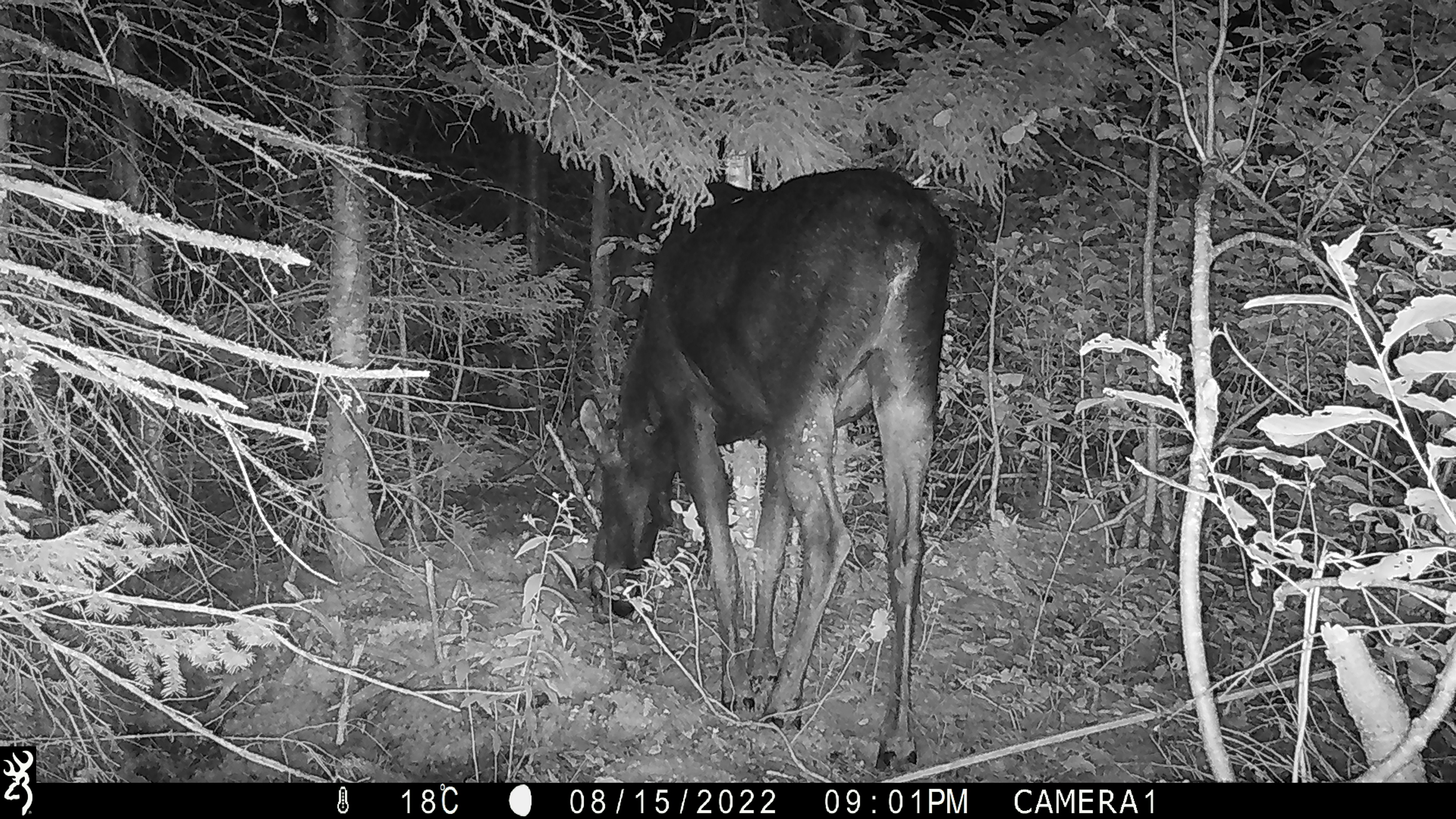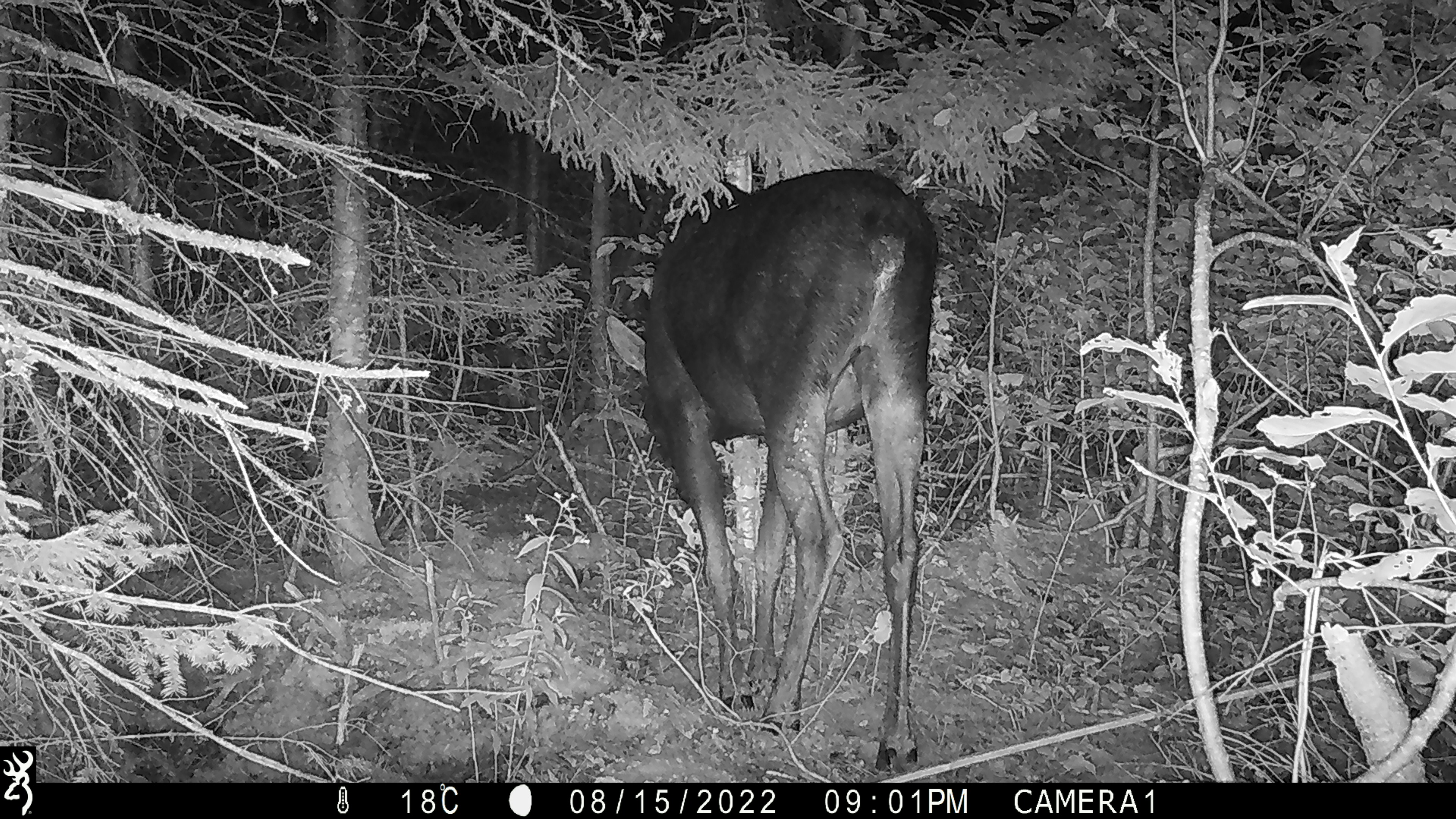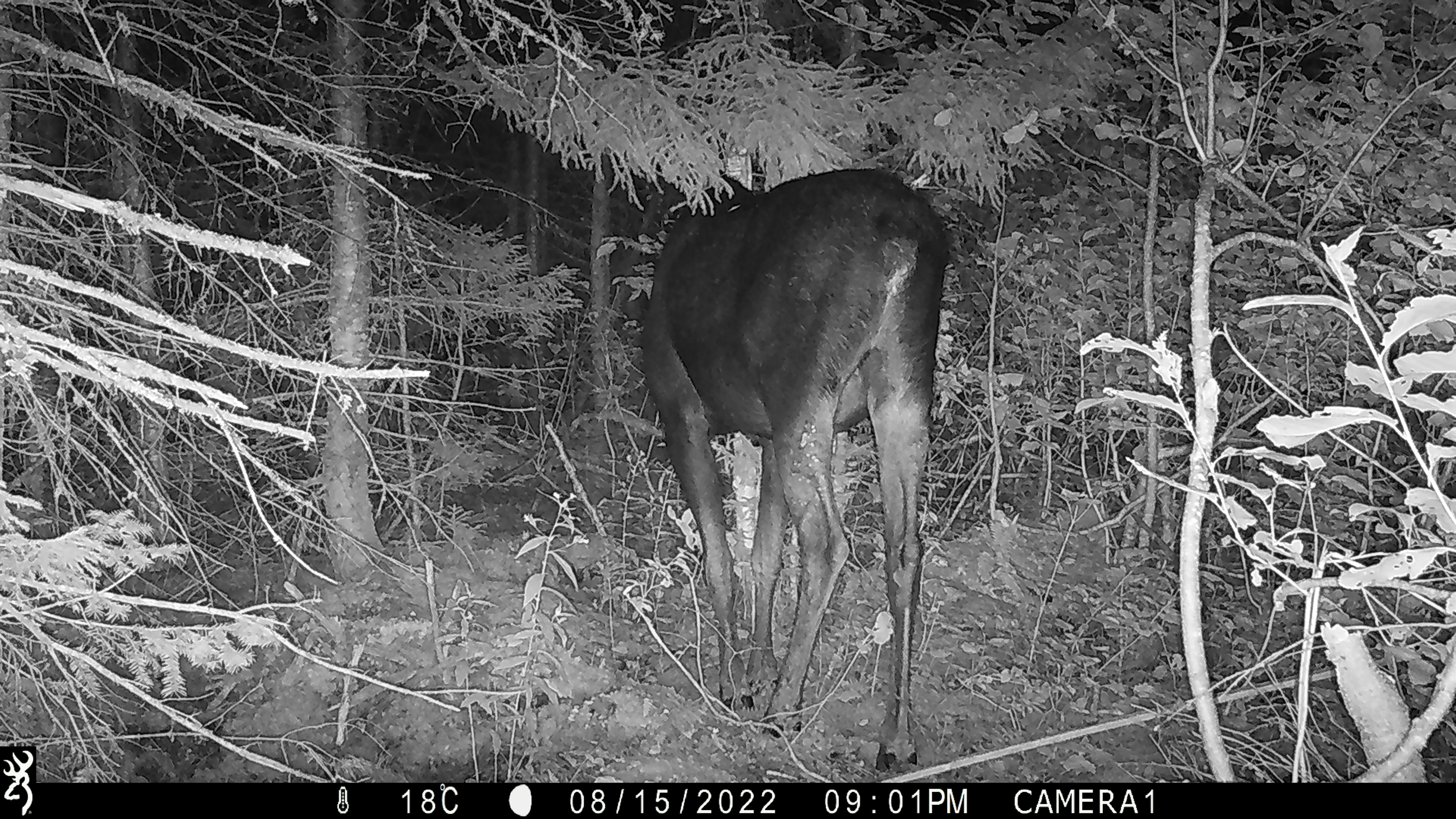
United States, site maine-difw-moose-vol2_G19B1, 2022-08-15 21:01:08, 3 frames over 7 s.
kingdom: Animalia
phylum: Chordata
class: Mammalia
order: Artiodactyla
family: Cervidae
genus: Alces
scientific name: Alces alces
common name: moose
Moose (Alces alces).